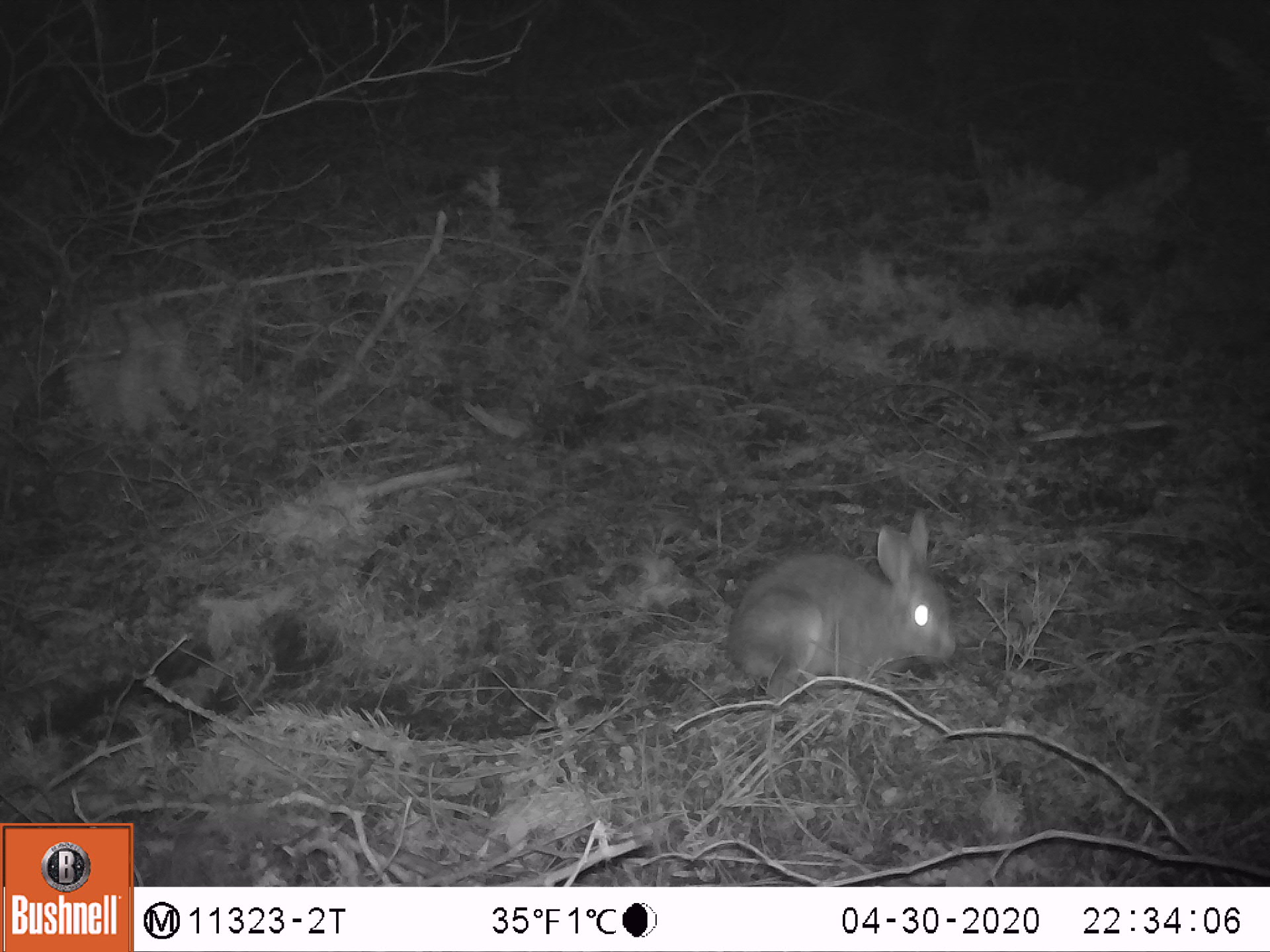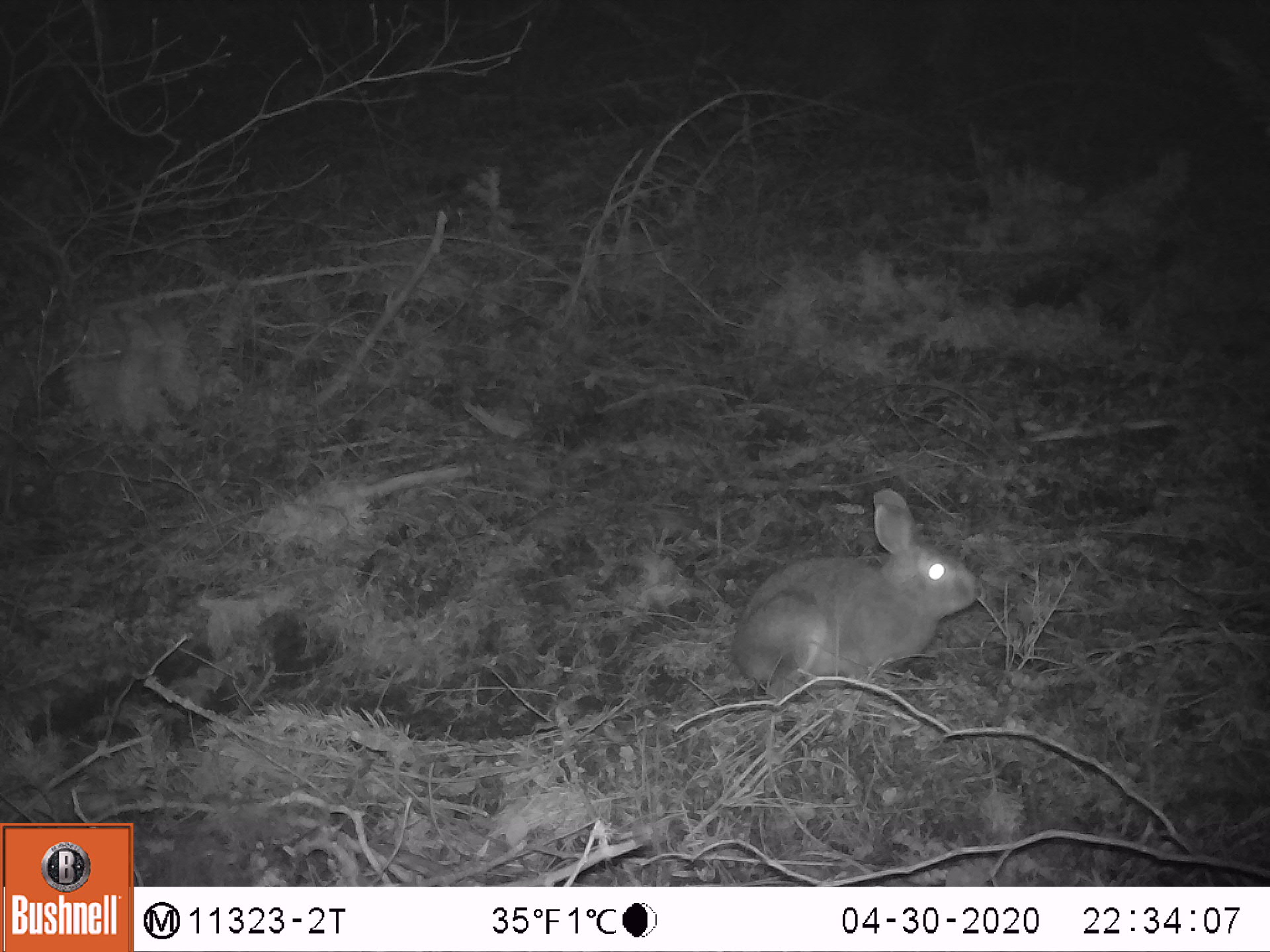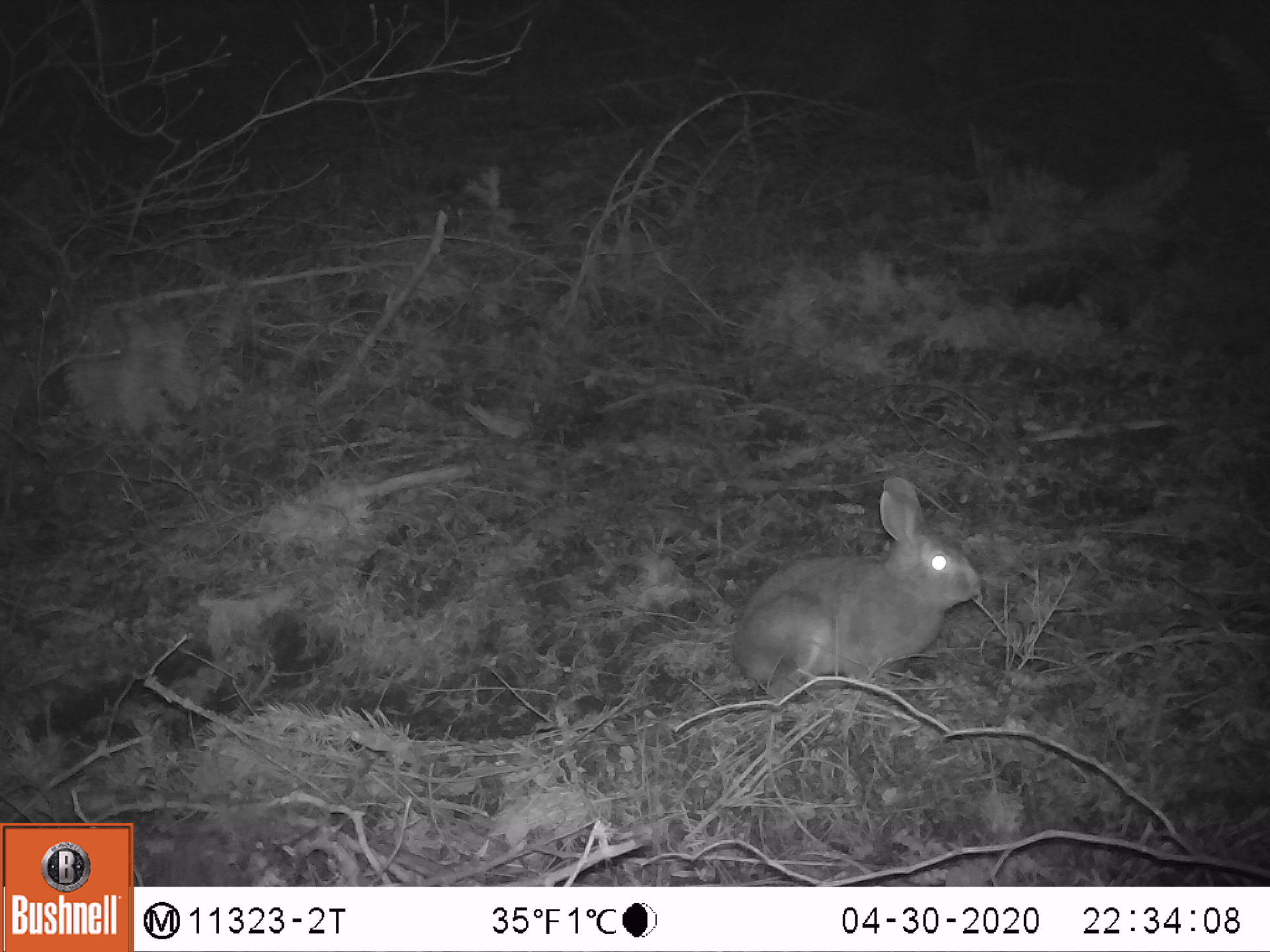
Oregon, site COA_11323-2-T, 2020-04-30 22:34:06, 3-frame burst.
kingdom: Animalia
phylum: Chordata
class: Mammalia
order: Lagomorpha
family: Leporidae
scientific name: Leporidae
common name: hares and rabbits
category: leporidae family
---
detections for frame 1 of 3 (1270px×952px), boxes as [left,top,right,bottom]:
leporidae family: [727,503,958,721]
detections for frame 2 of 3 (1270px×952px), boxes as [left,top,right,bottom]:
leporidae family: [719,479,980,723]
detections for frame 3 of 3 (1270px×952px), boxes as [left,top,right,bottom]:
leporidae family: [727,477,980,720]